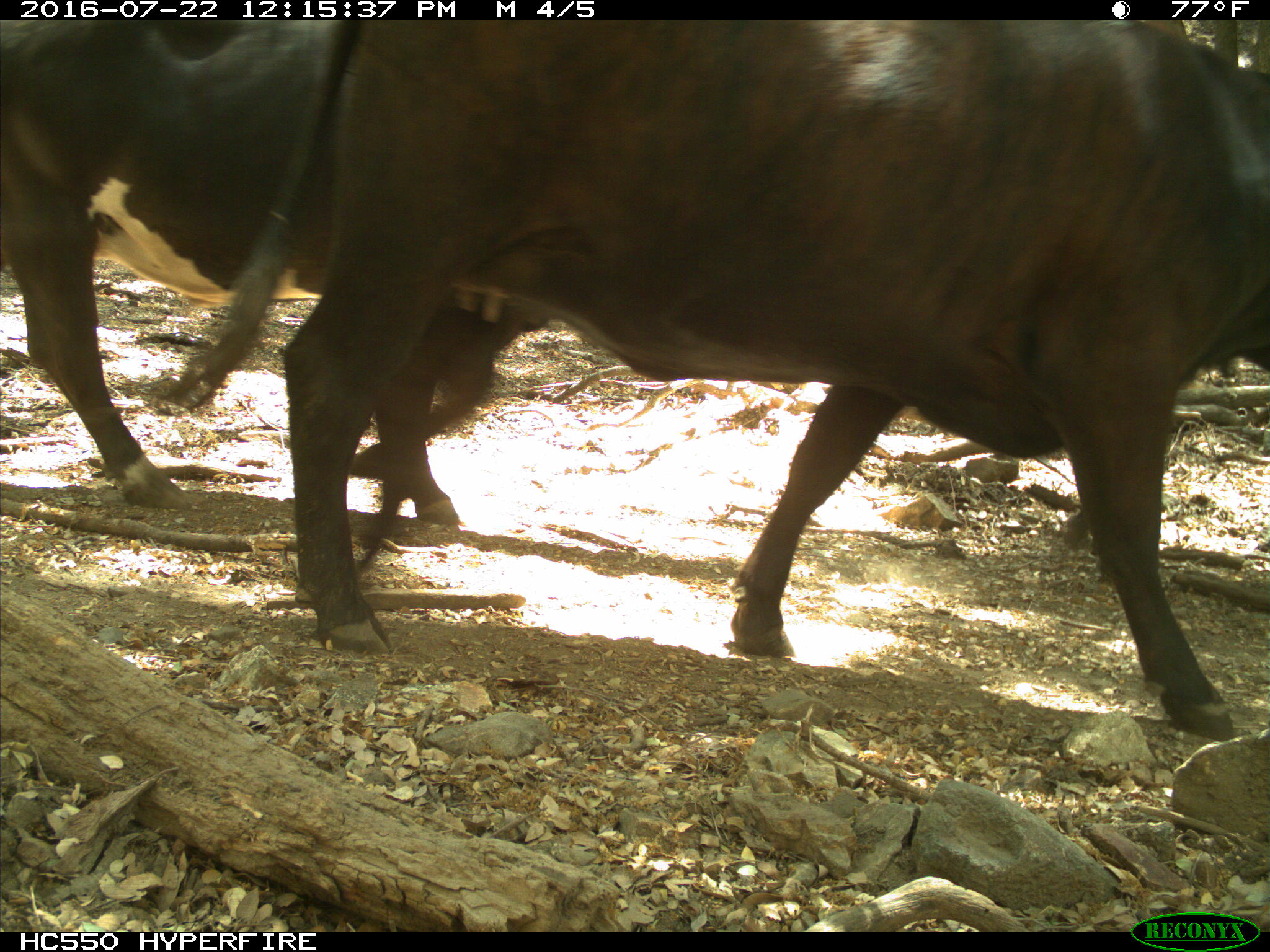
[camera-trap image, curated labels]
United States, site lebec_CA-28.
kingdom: Animalia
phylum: Chordata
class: Mammalia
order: Artiodactyla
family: Bovidae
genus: Bos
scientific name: Bos taurus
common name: domestic cow